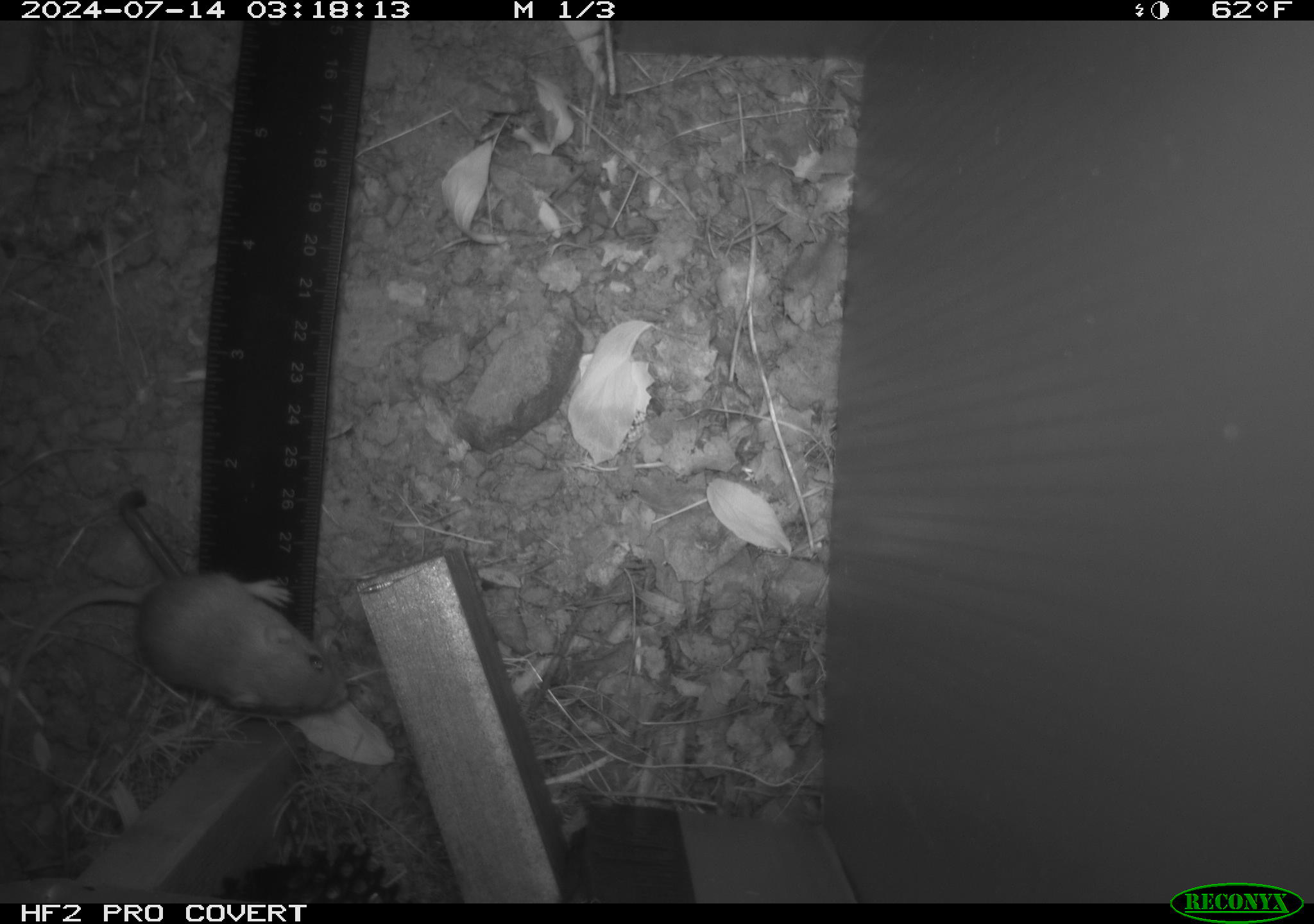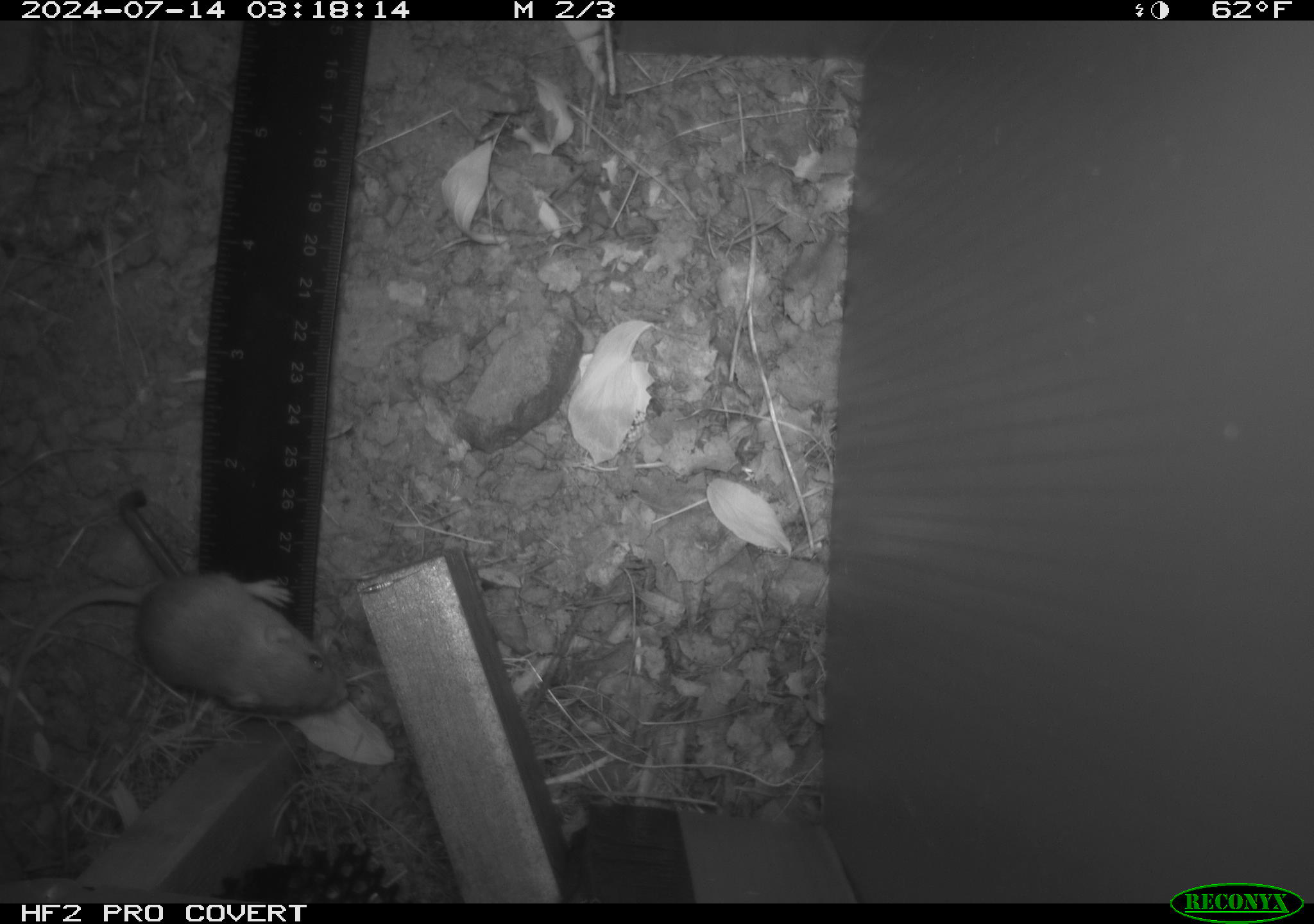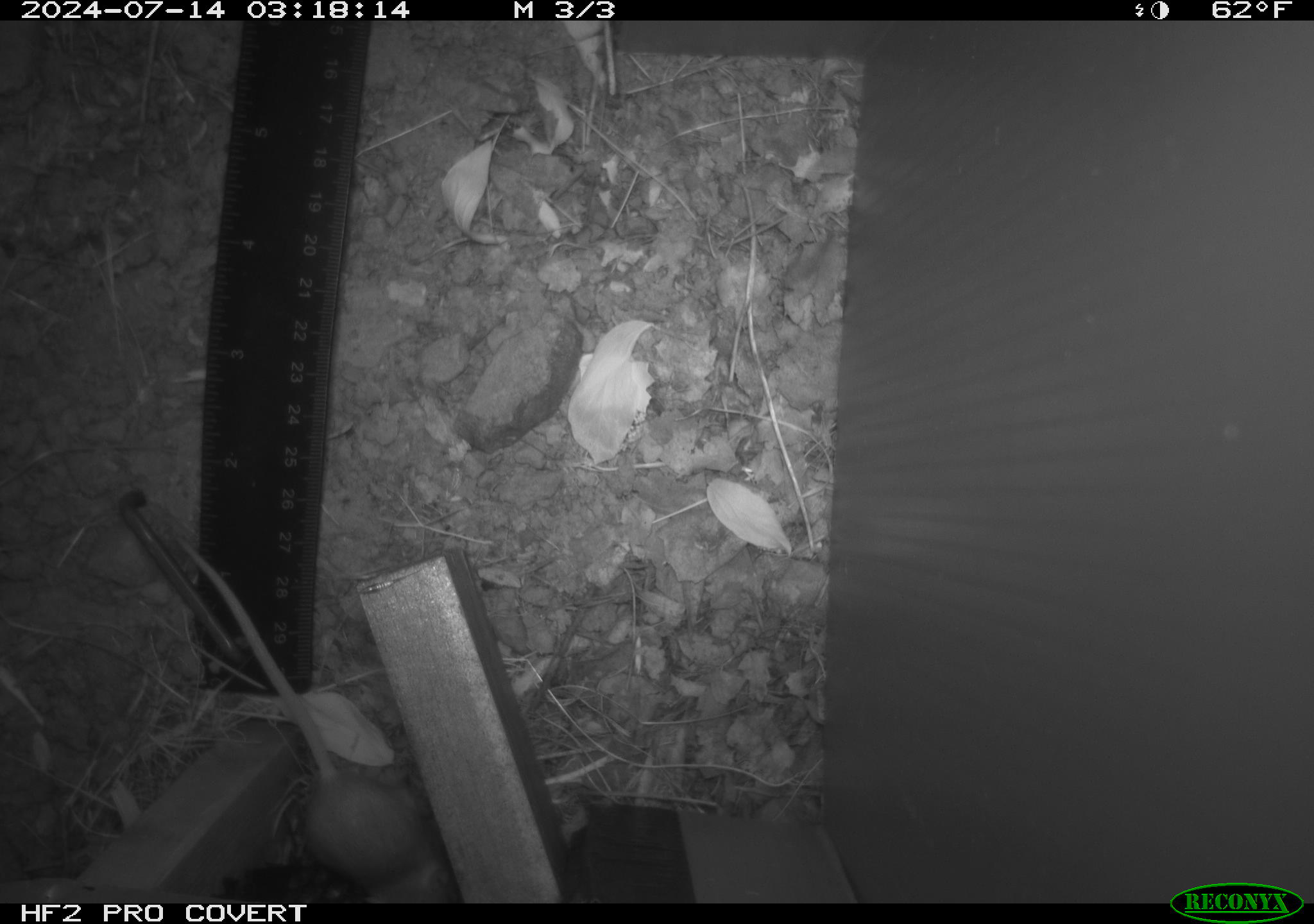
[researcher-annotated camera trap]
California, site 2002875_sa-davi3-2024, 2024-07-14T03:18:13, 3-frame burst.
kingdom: Animalia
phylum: Chordata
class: Mammalia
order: Rodentia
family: Heteromyidae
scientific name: Perognathinae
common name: pocket mice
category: perognathinae subfamily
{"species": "perognathinae subfamily (pocket mice) (Perognathinae)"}